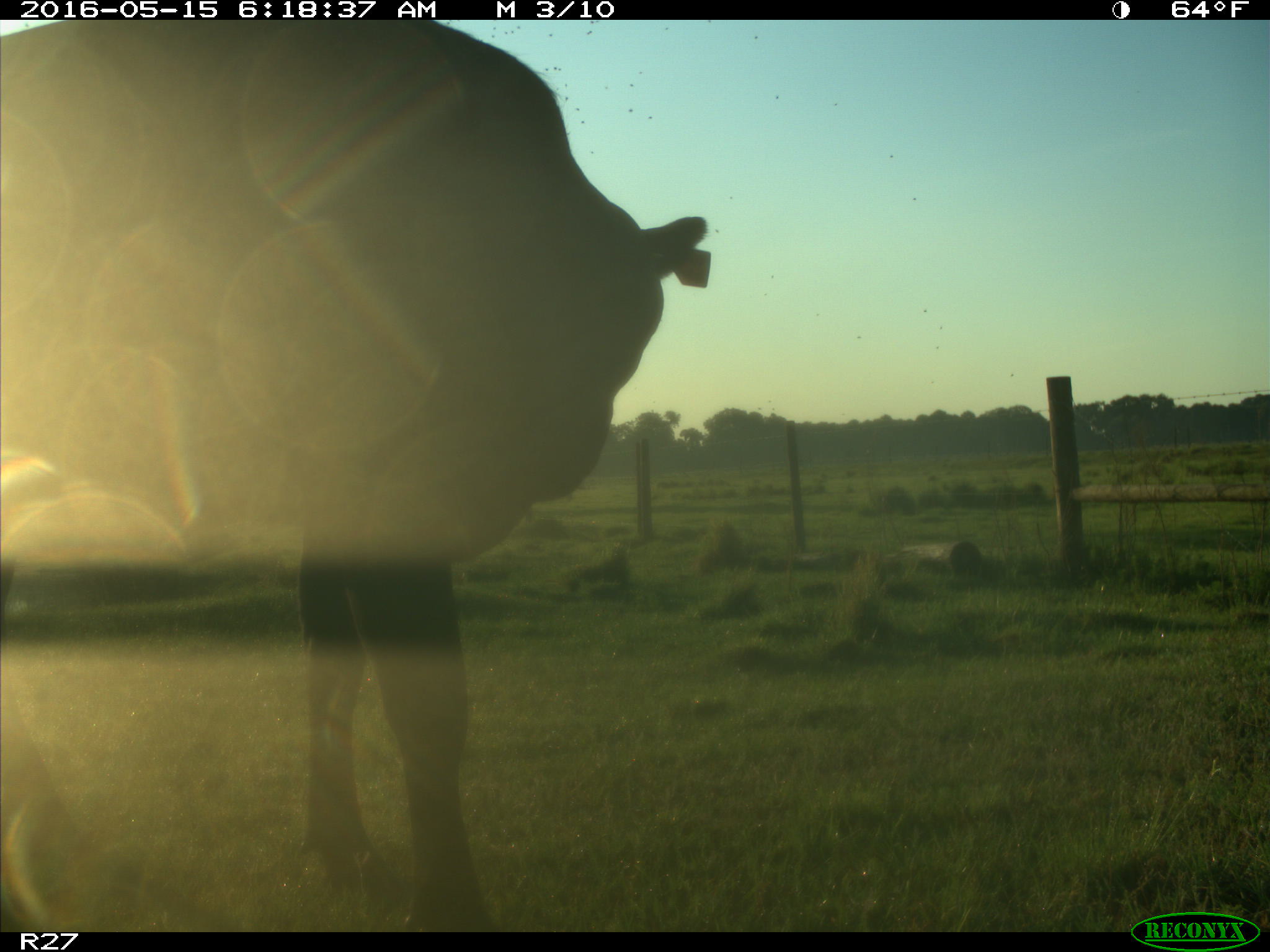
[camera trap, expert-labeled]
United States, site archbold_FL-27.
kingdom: Animalia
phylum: Chordata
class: Mammalia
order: Artiodactyla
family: Bovidae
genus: Bos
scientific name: Bos taurus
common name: domestic cow